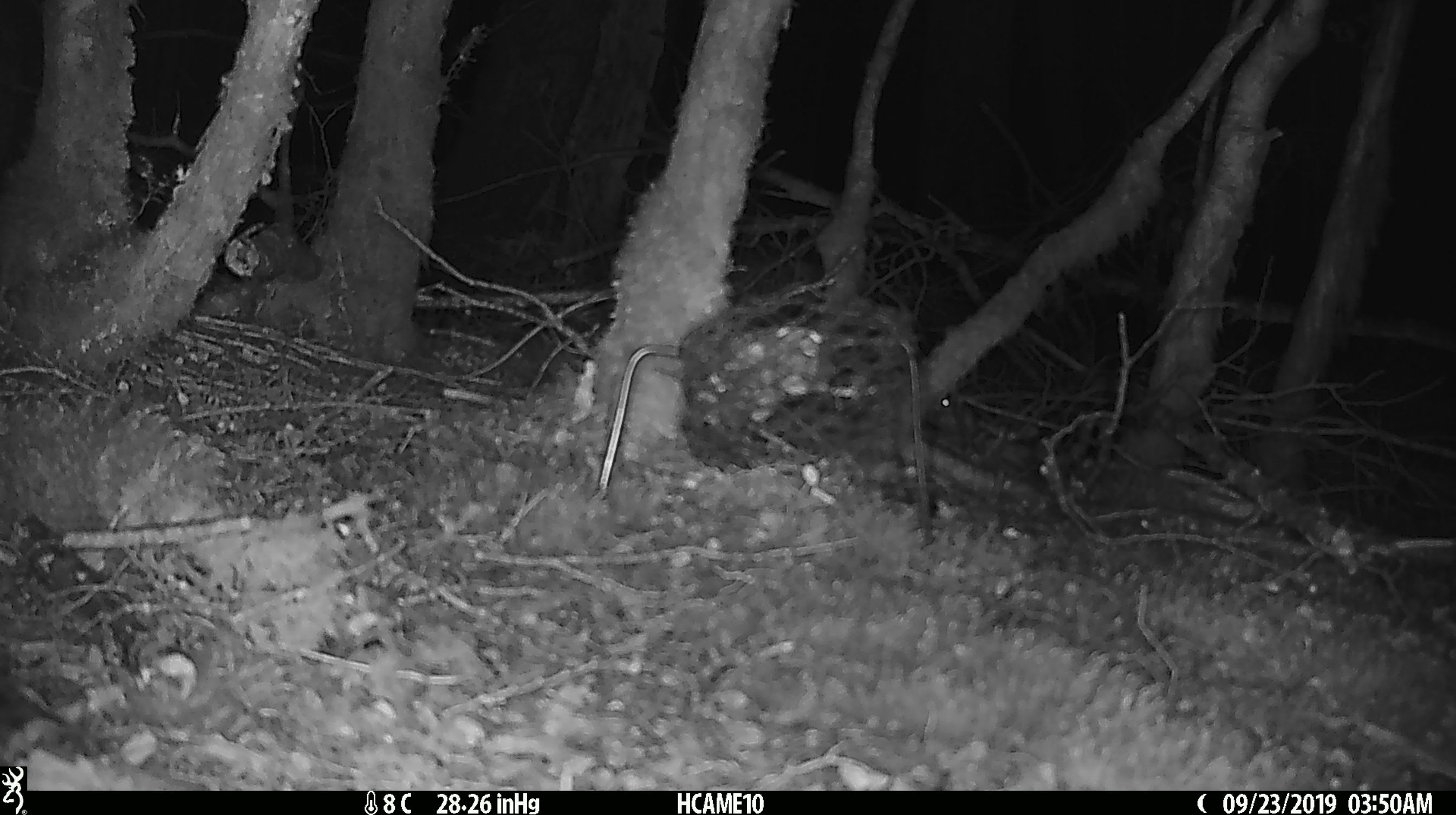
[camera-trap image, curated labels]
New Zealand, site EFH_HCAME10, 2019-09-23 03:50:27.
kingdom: Animalia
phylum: Chordata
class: Mammalia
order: Rodentia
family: Muridae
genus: Mus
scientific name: Mus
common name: mouse